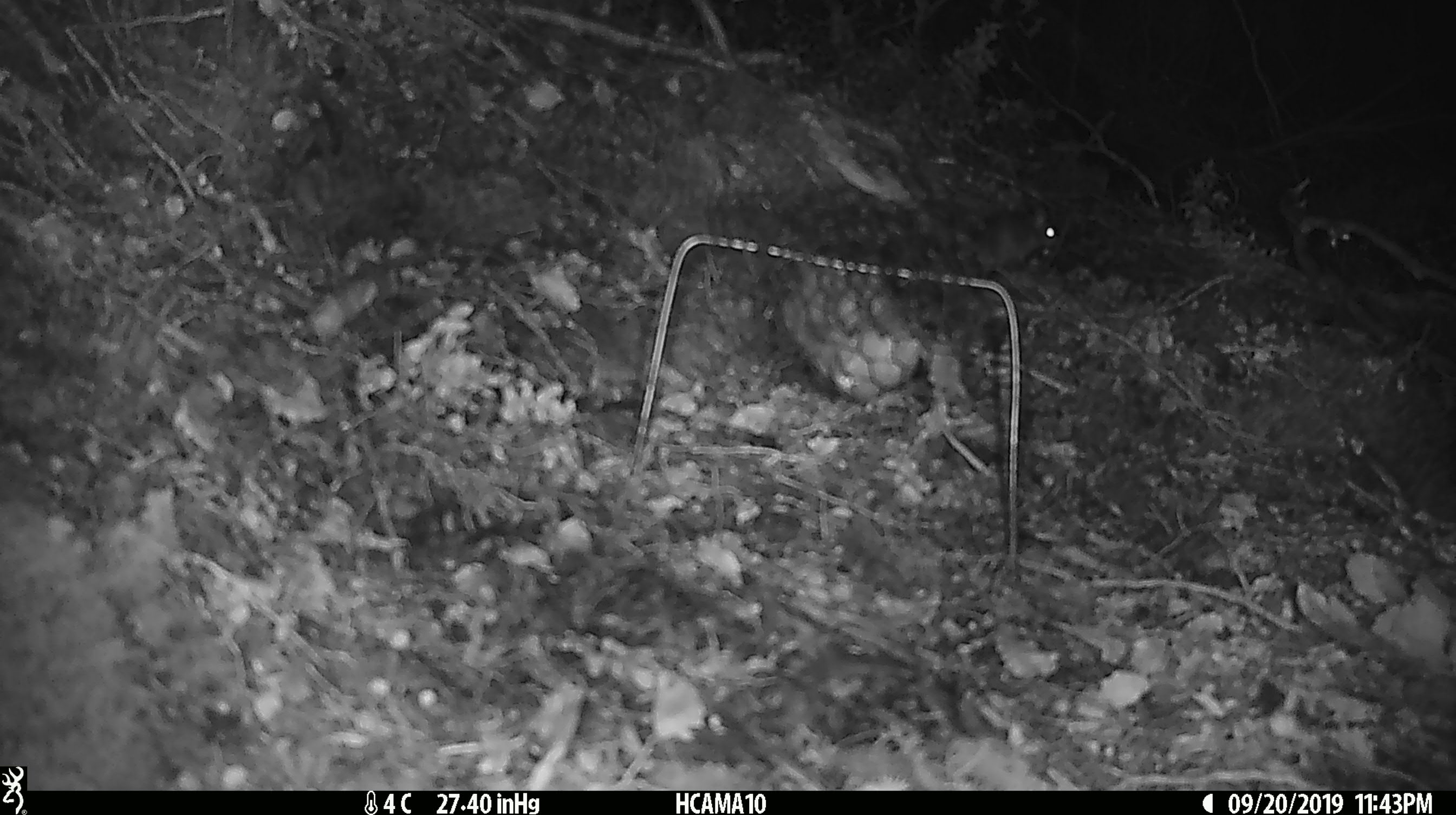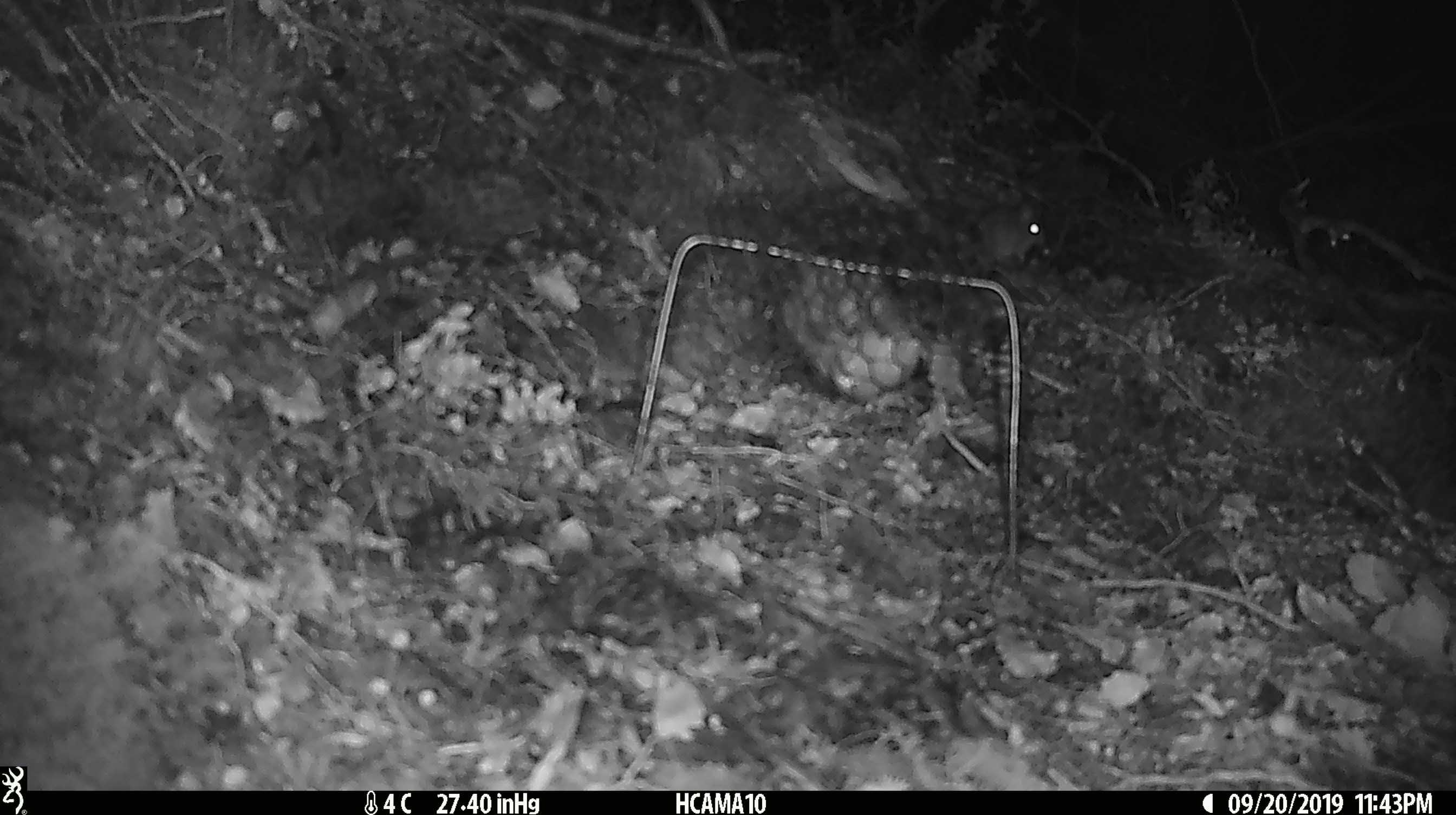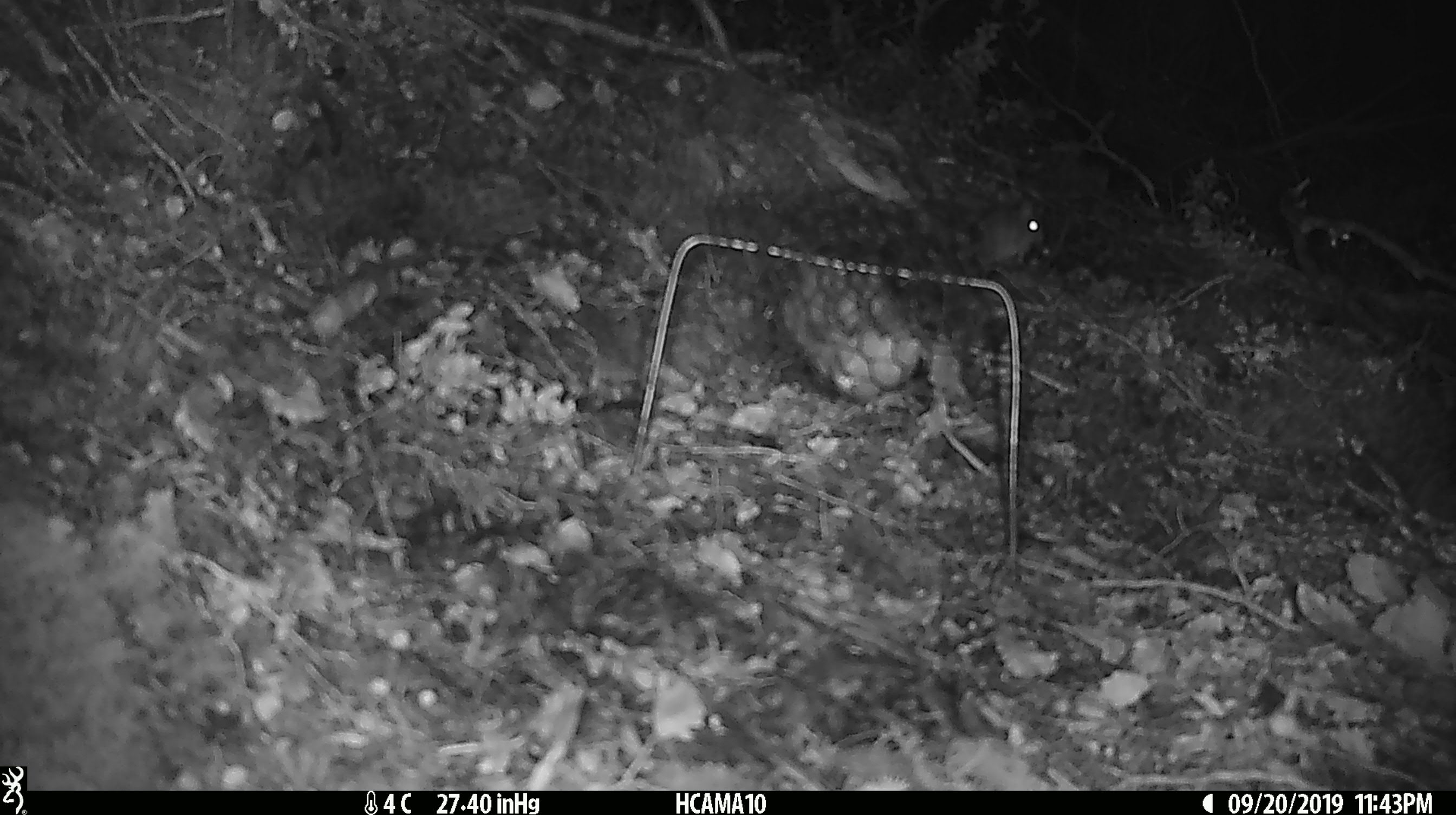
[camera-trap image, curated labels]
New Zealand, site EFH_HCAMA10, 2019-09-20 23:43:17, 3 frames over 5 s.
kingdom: Animalia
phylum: Chordata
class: Mammalia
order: Rodentia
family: Muridae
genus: Mus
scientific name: Mus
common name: mouse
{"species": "mouse (Mus)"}